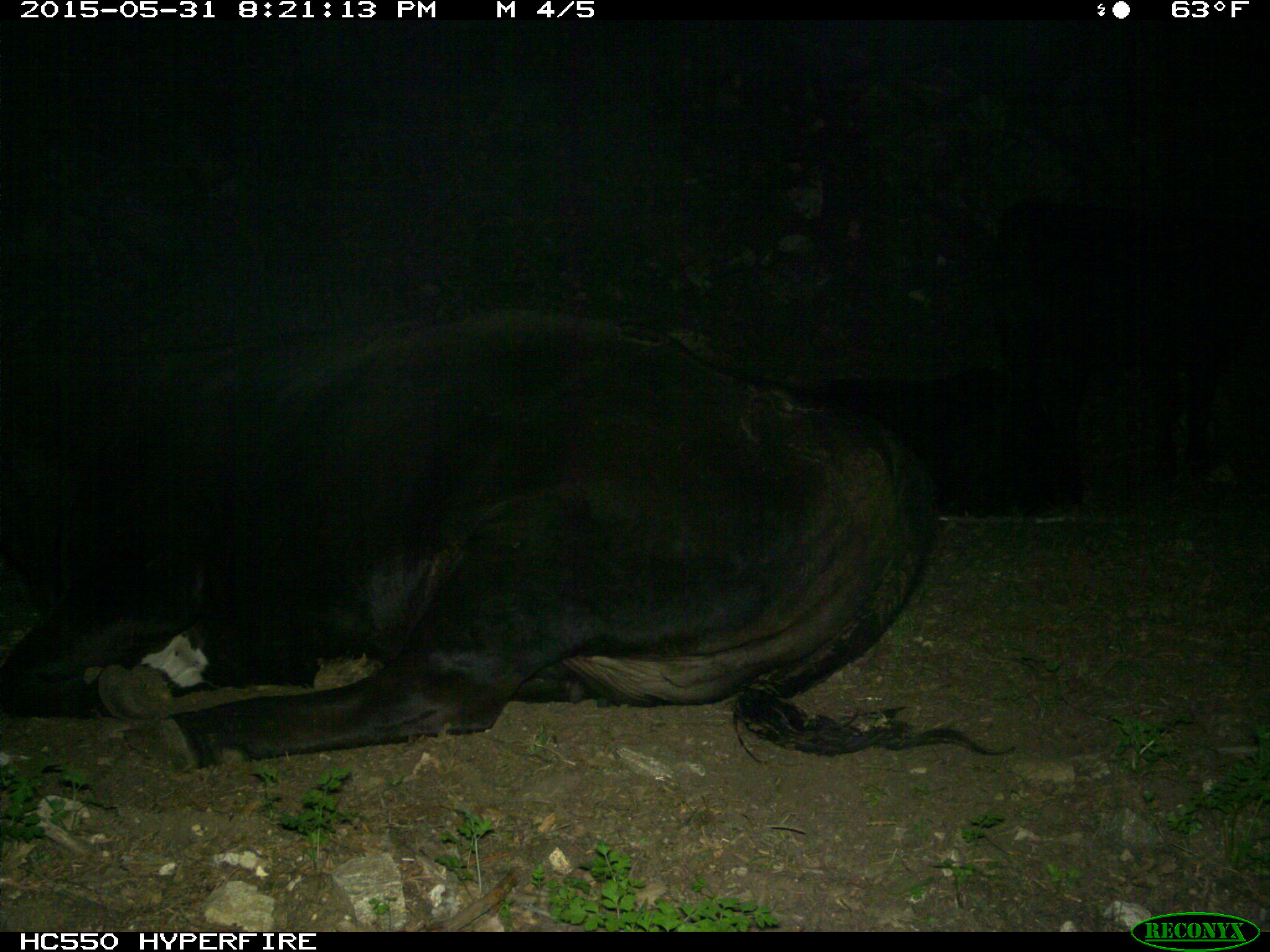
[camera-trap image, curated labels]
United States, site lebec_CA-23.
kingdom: Animalia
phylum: Chordata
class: Mammalia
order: Artiodactyla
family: Bovidae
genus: Bos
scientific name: Bos taurus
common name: domestic cow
Bos taurus (domestic cow).